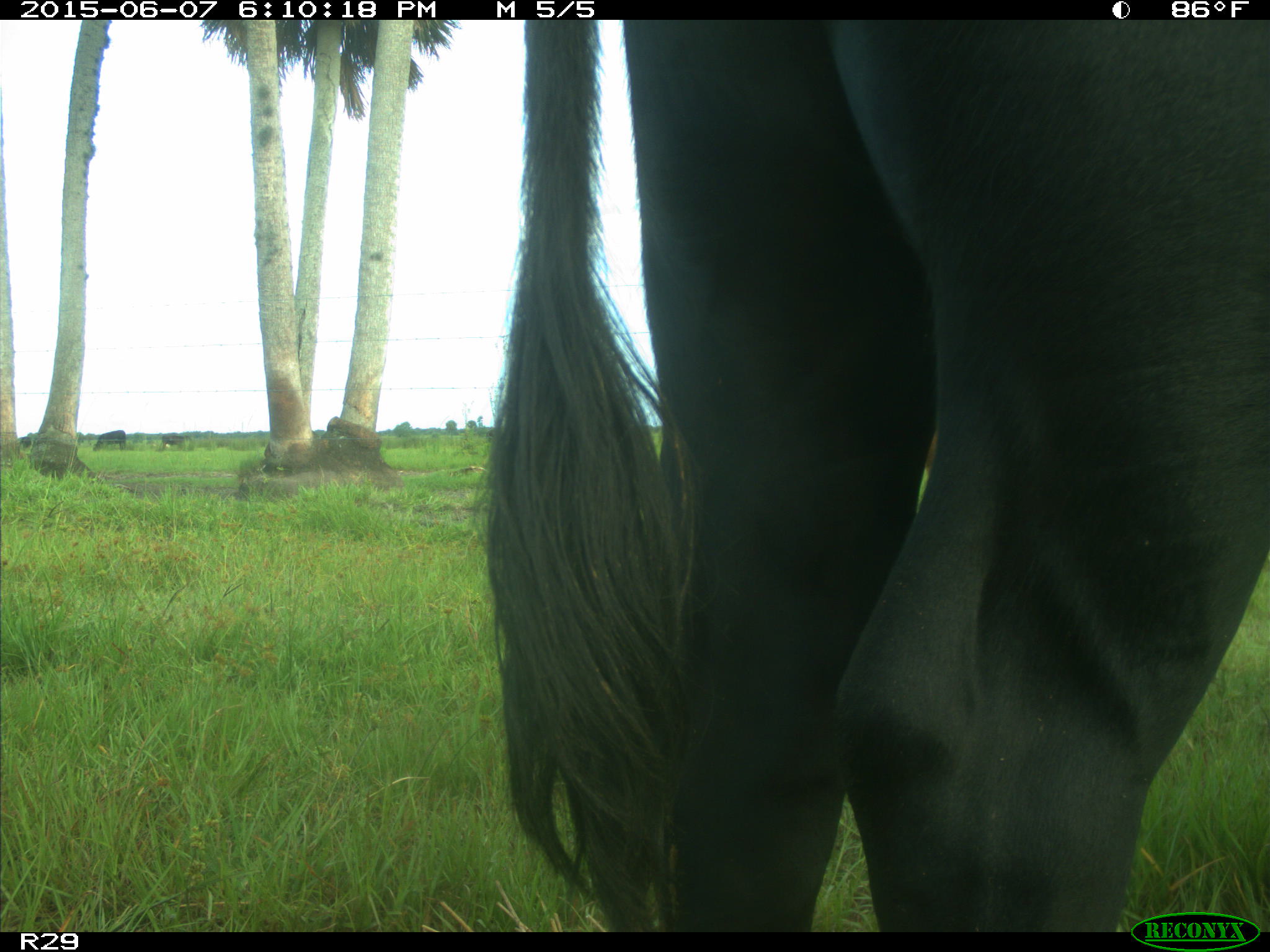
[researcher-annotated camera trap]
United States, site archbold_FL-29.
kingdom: Animalia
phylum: Chordata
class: Mammalia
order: Artiodactyla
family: Bovidae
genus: Bos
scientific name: Bos taurus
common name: domestic cow